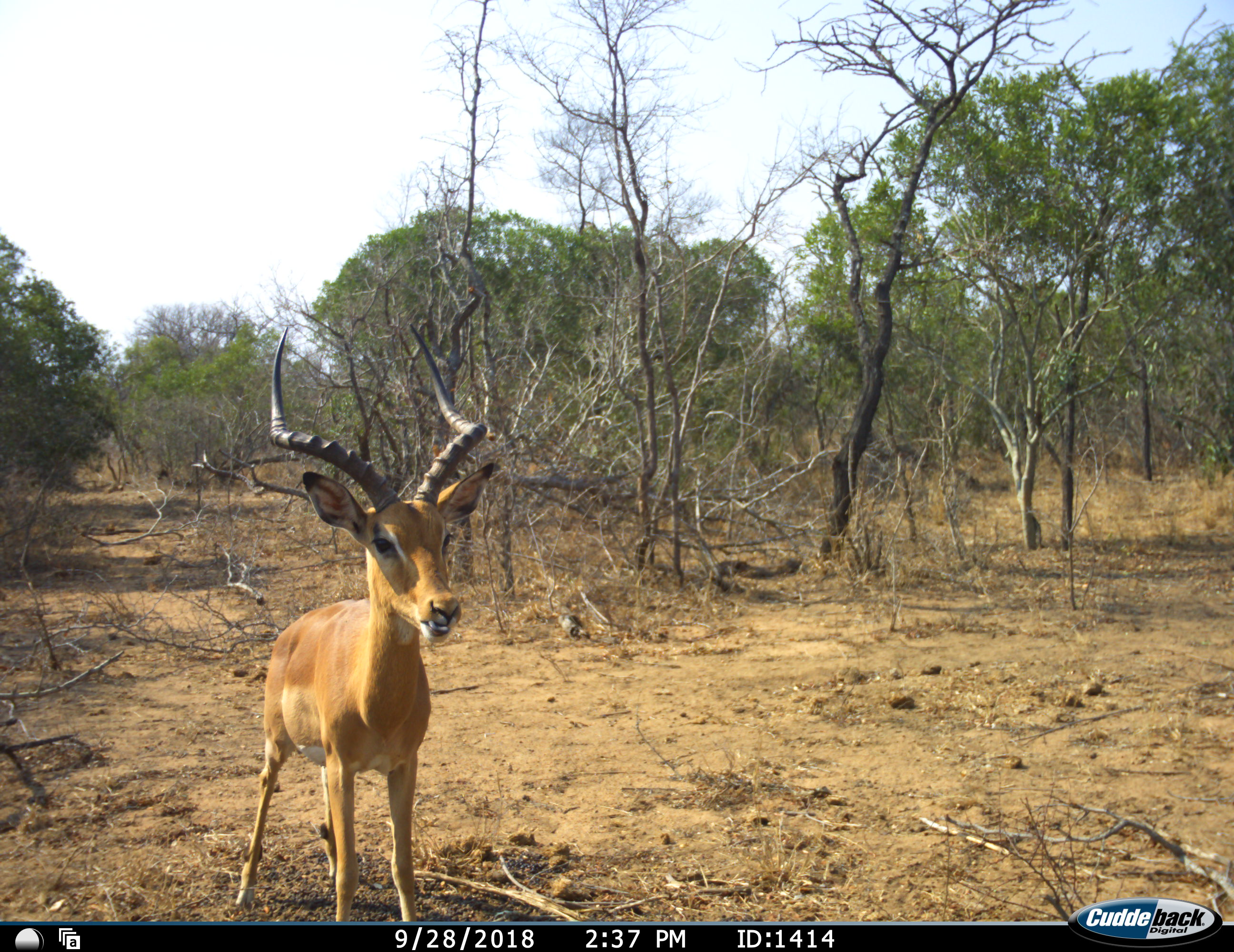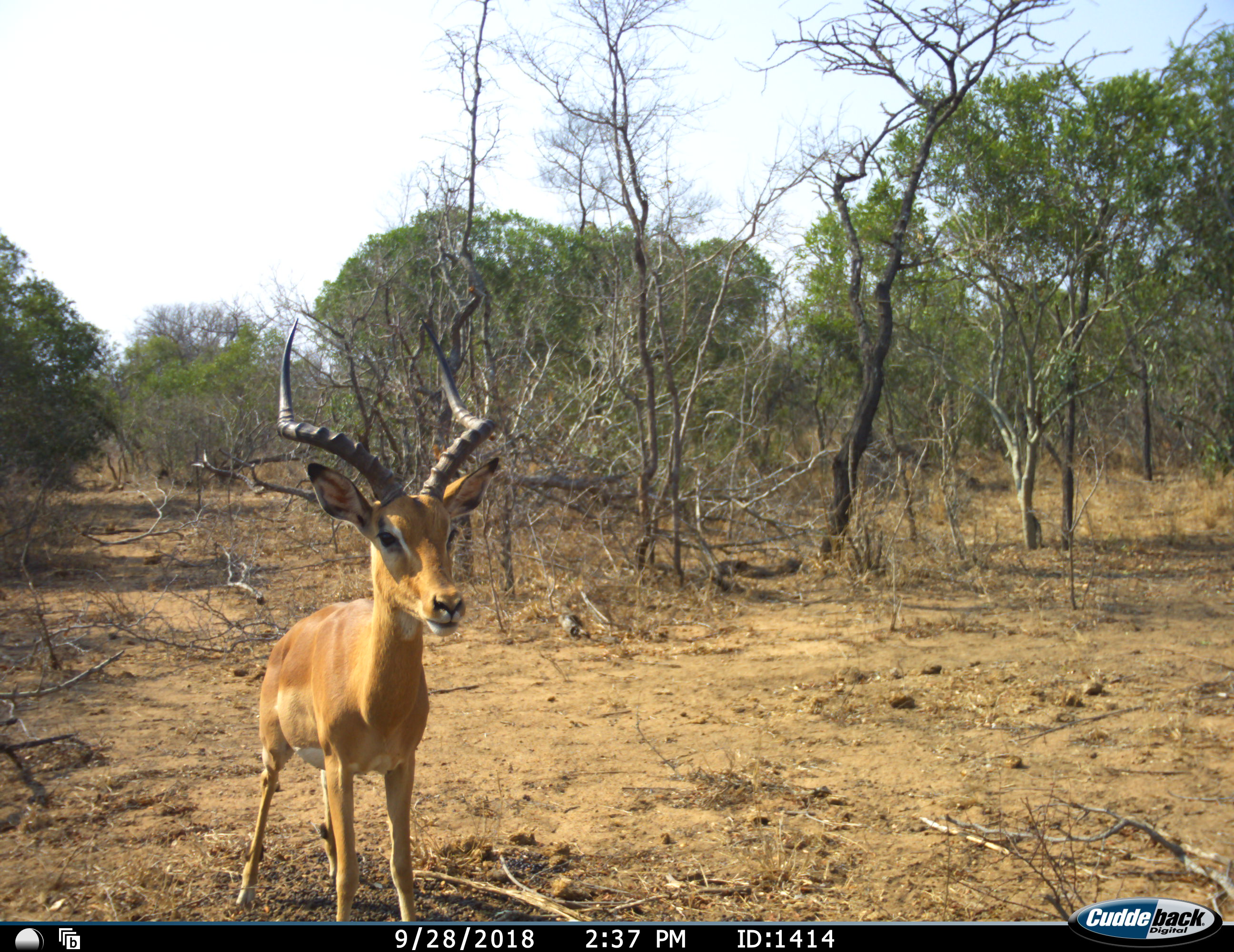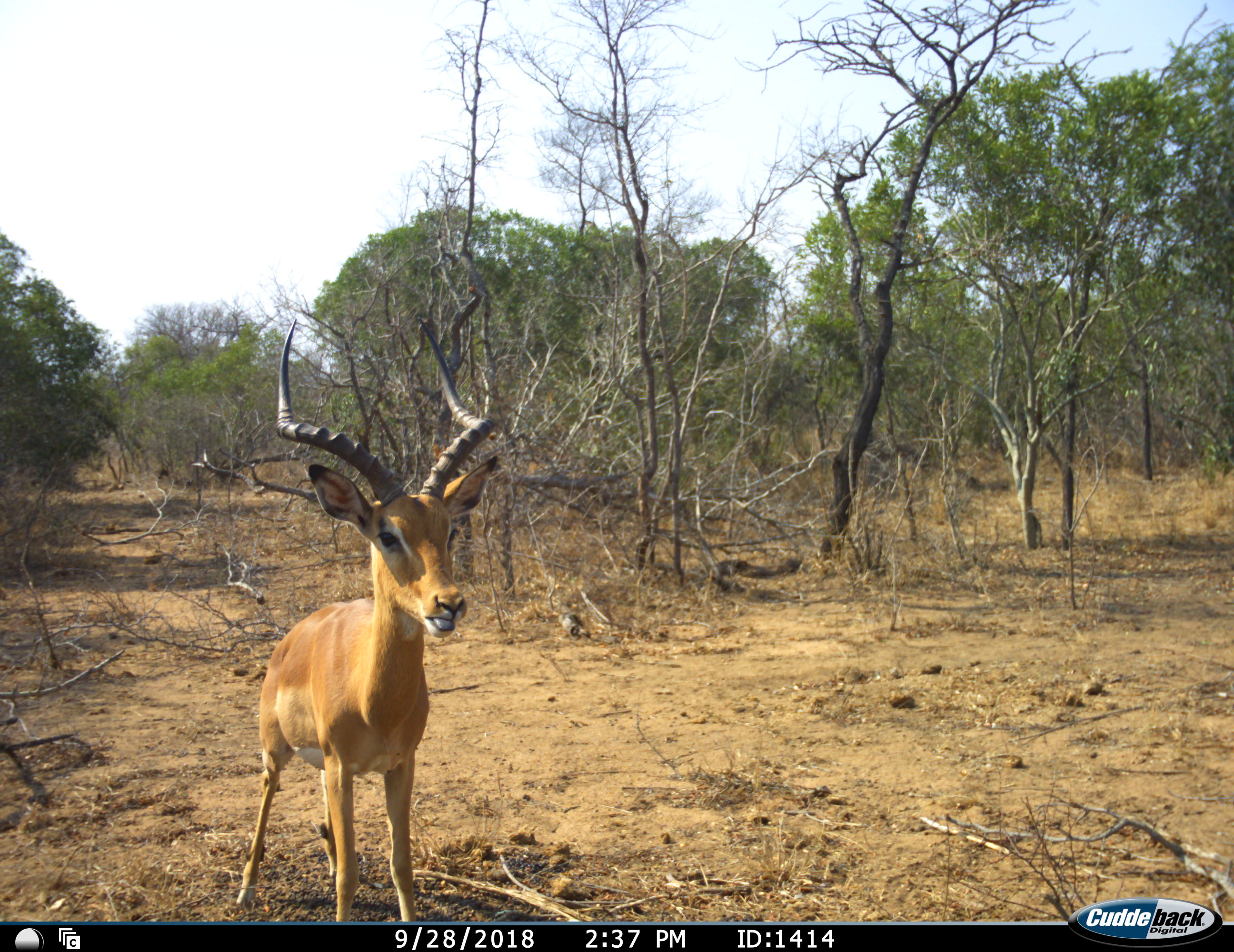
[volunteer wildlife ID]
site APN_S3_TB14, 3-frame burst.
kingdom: Animalia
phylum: Chordata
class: Mammalia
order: Artiodactyla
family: Bovidae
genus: Aepyceros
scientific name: Aepyceros melampus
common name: impala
Impala (Aepyceros melampus), count 1. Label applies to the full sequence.